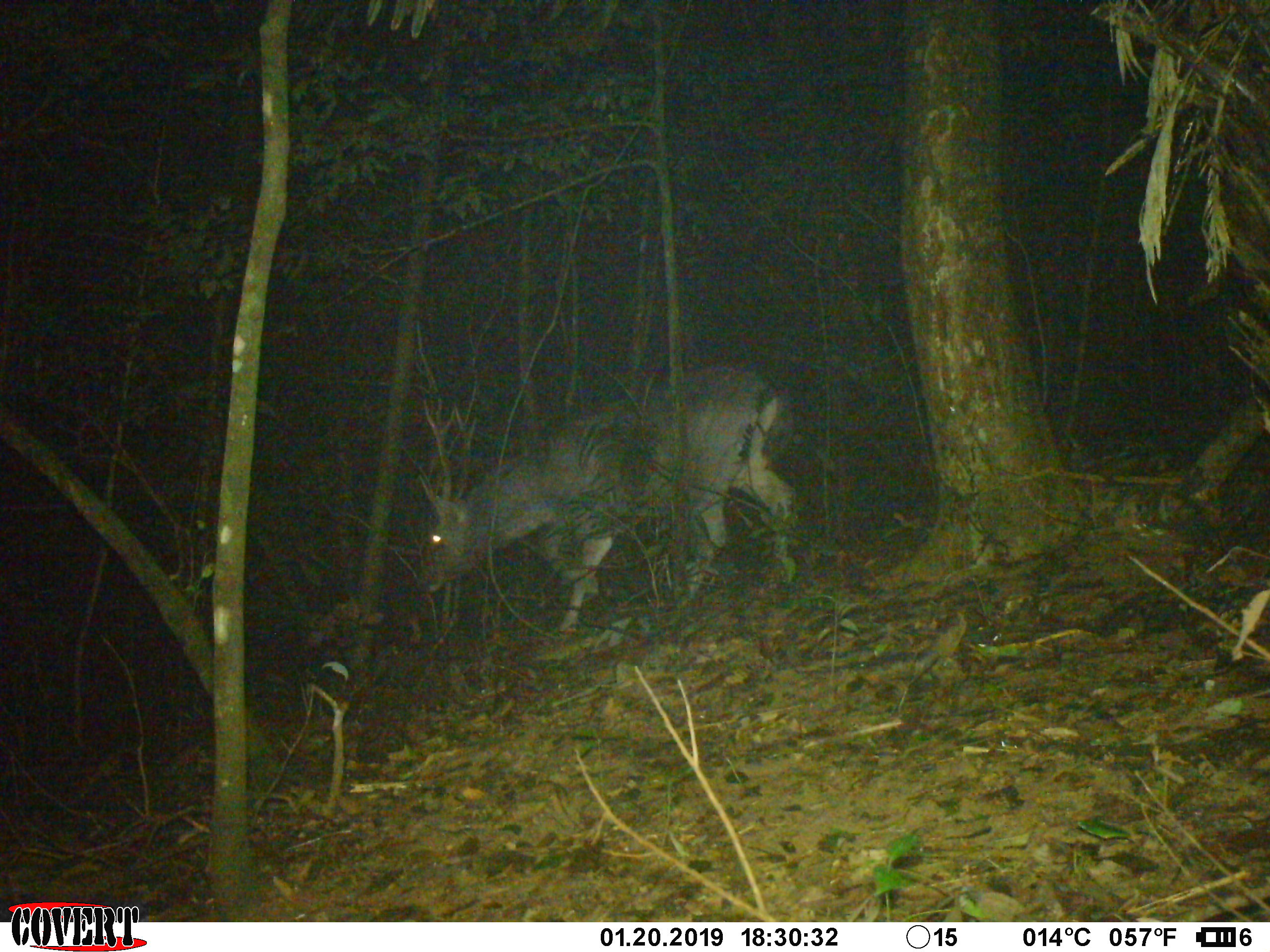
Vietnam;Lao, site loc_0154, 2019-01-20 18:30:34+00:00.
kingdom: Animalia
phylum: Chordata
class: Mammalia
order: Artiodactyla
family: Cervidae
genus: Rusa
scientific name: Rusa unicolor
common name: sambar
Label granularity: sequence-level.